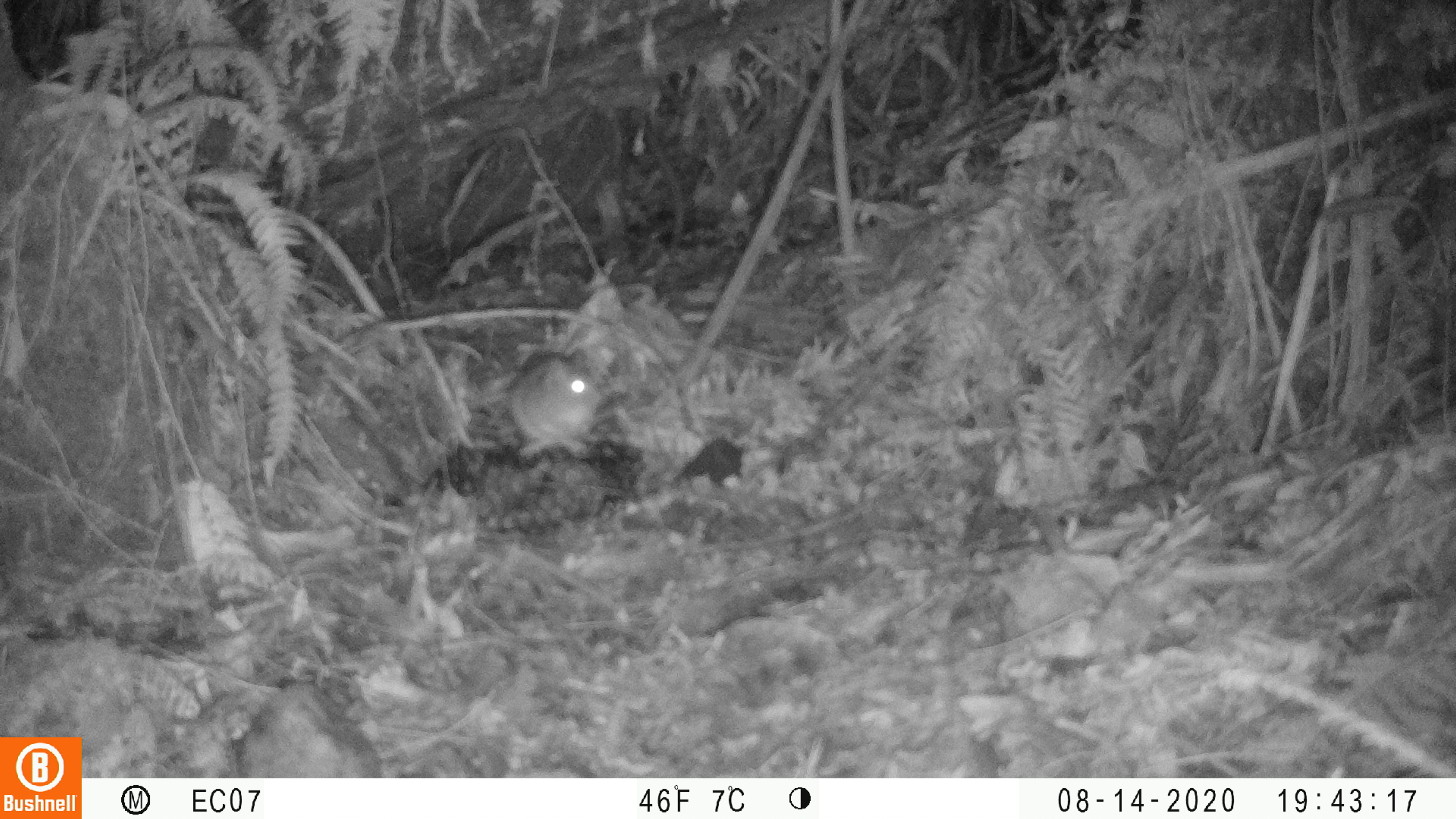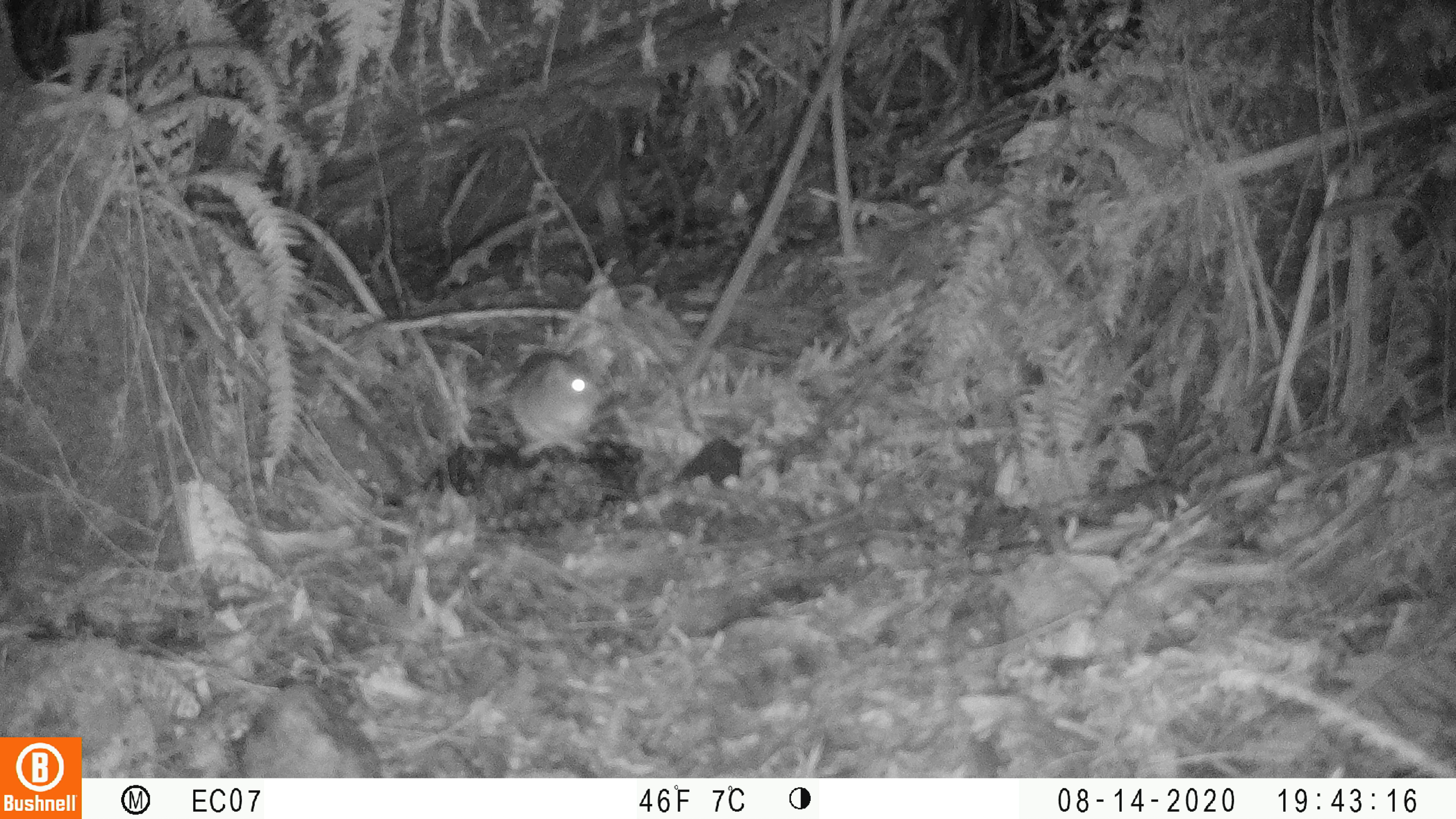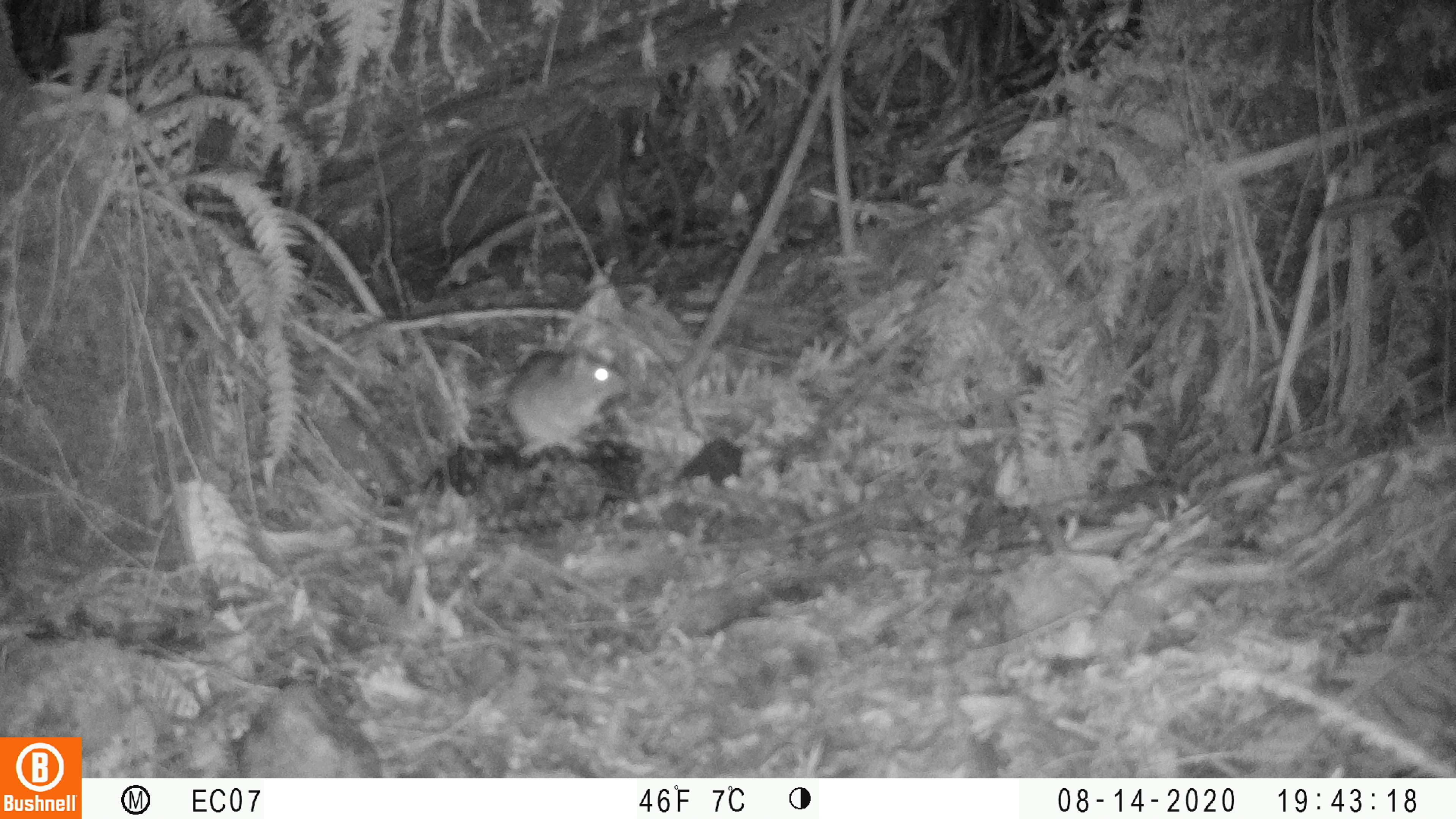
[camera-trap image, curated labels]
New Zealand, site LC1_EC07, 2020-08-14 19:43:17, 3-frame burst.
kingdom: Animalia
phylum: Chordata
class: Mammalia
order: Rodentia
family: Muridae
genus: Rattus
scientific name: Rattus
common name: rat